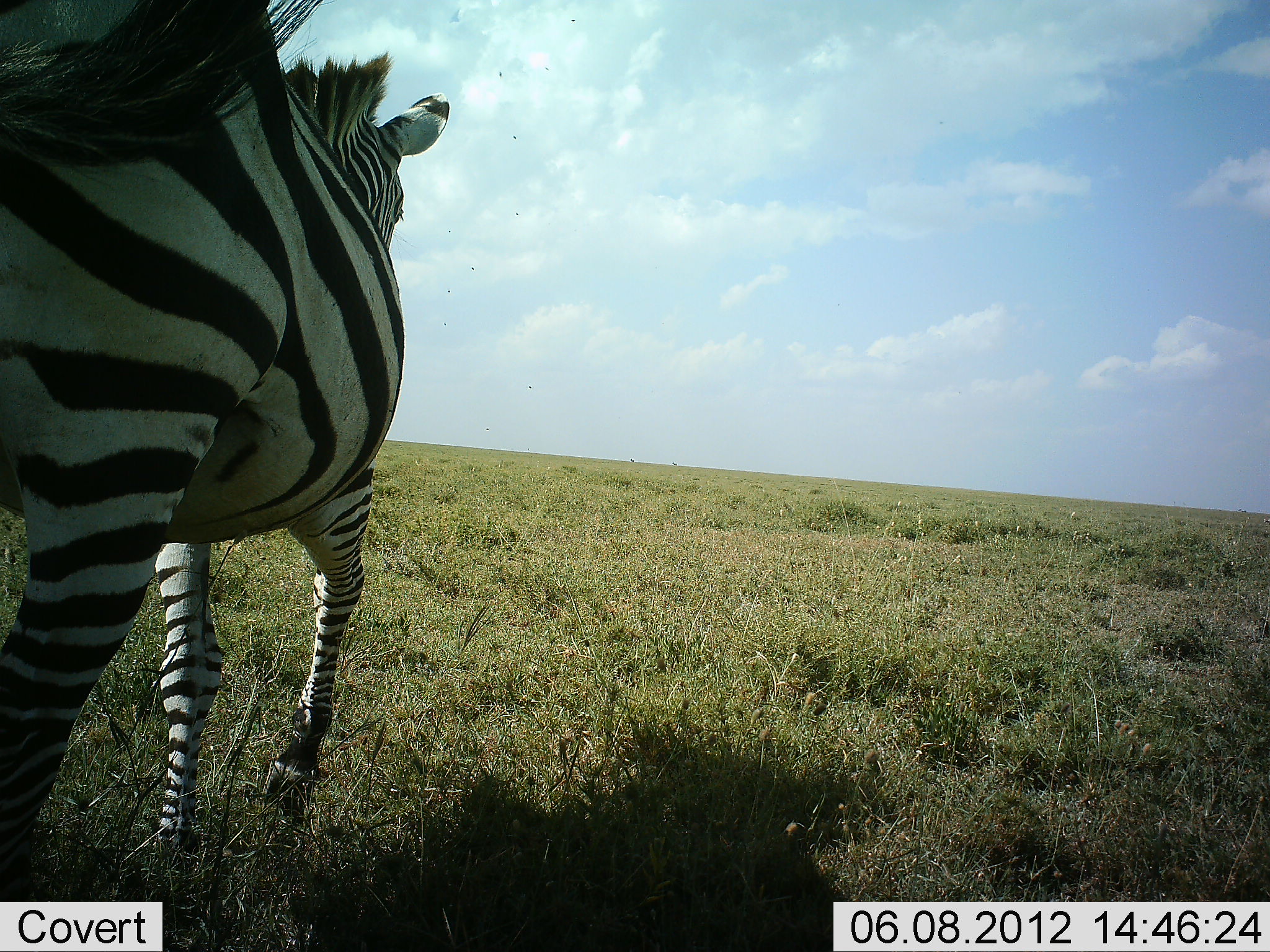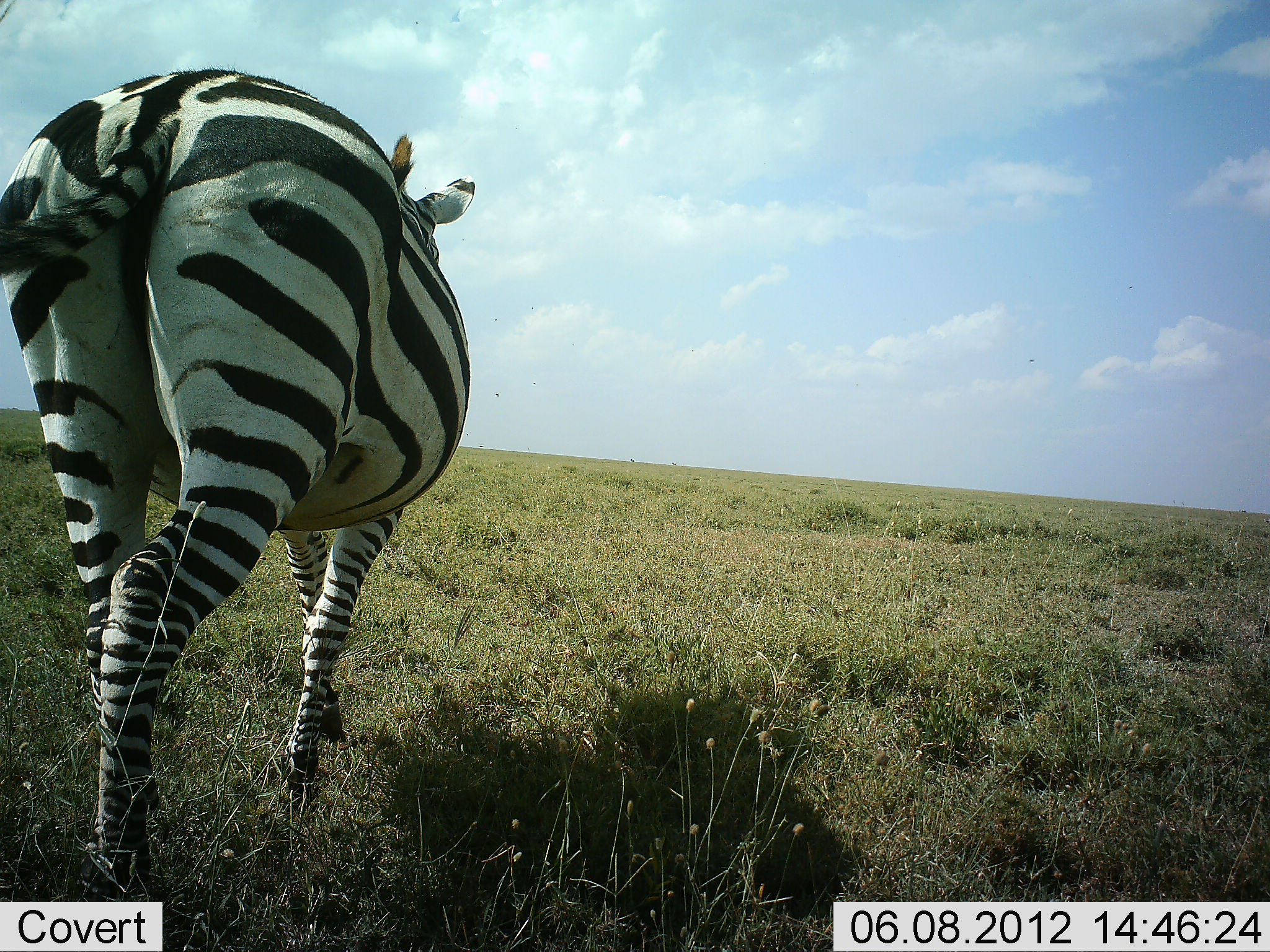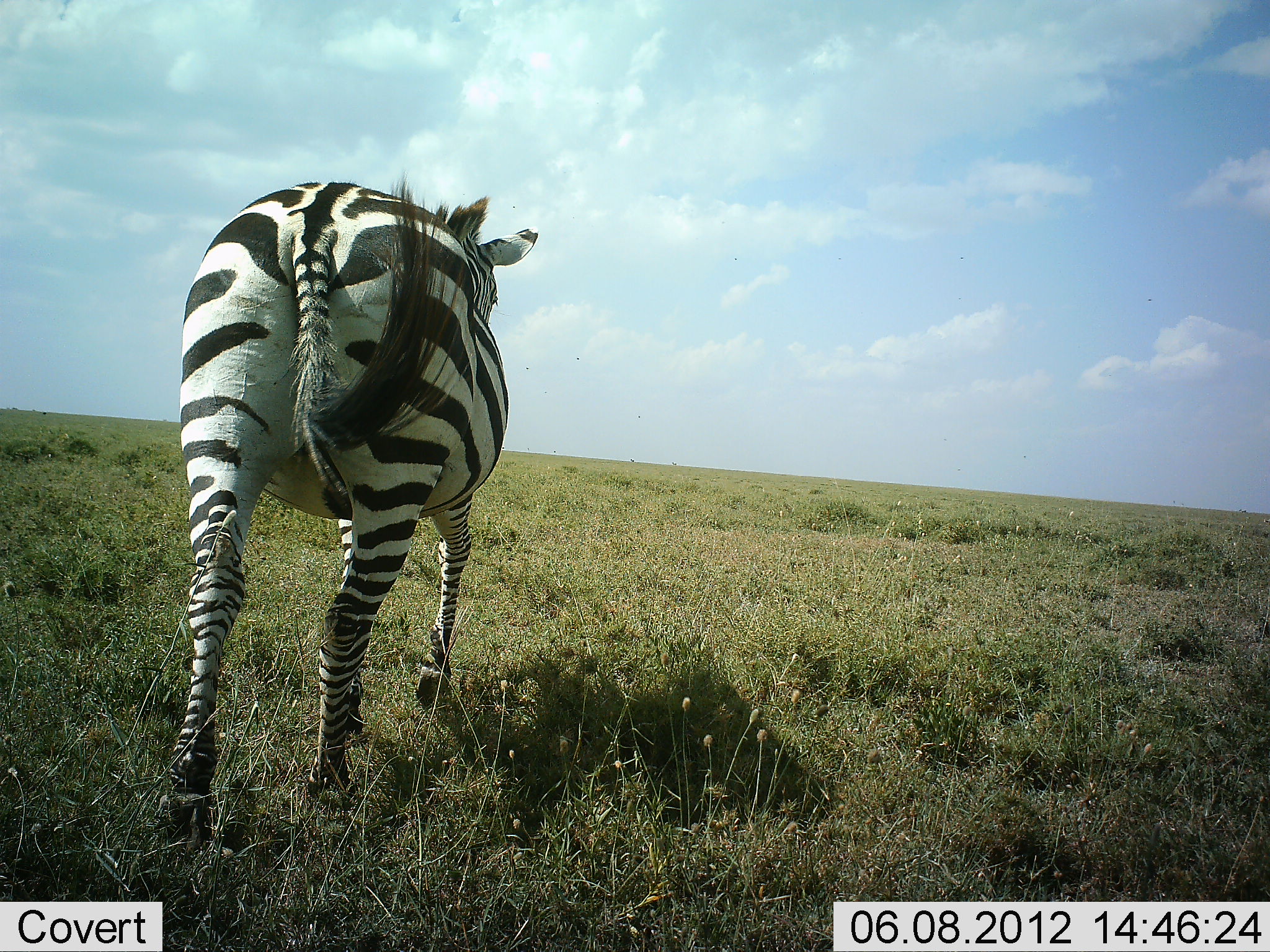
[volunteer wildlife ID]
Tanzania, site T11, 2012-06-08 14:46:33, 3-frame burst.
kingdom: Animalia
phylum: Chordata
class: Mammalia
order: Perissodactyla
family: Equidae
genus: Equus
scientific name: Equus quagga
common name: plains zebra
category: zebra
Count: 1.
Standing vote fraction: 0%.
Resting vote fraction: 0%.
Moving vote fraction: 100%.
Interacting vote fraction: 0%.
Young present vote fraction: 0%.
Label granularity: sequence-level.